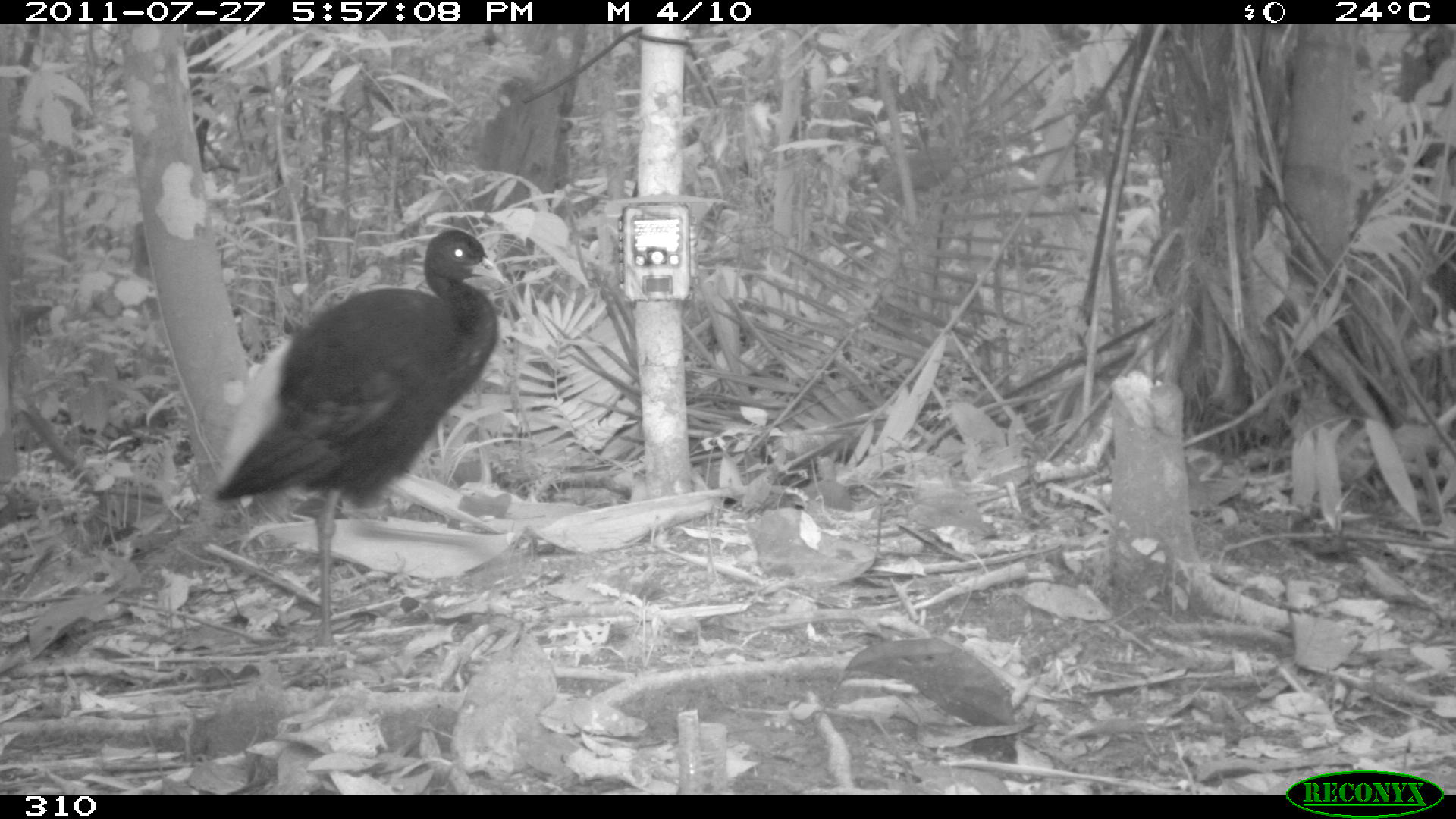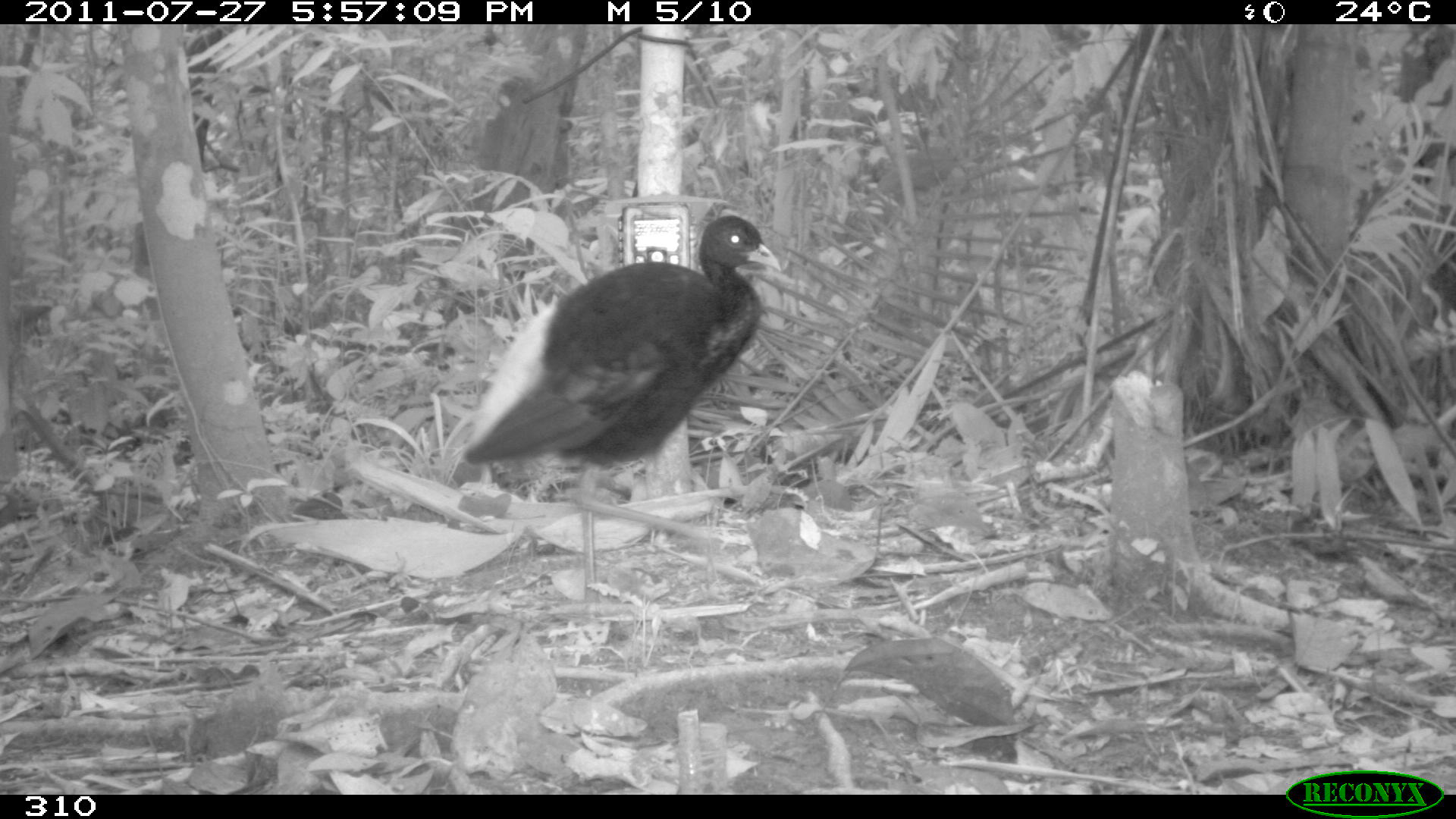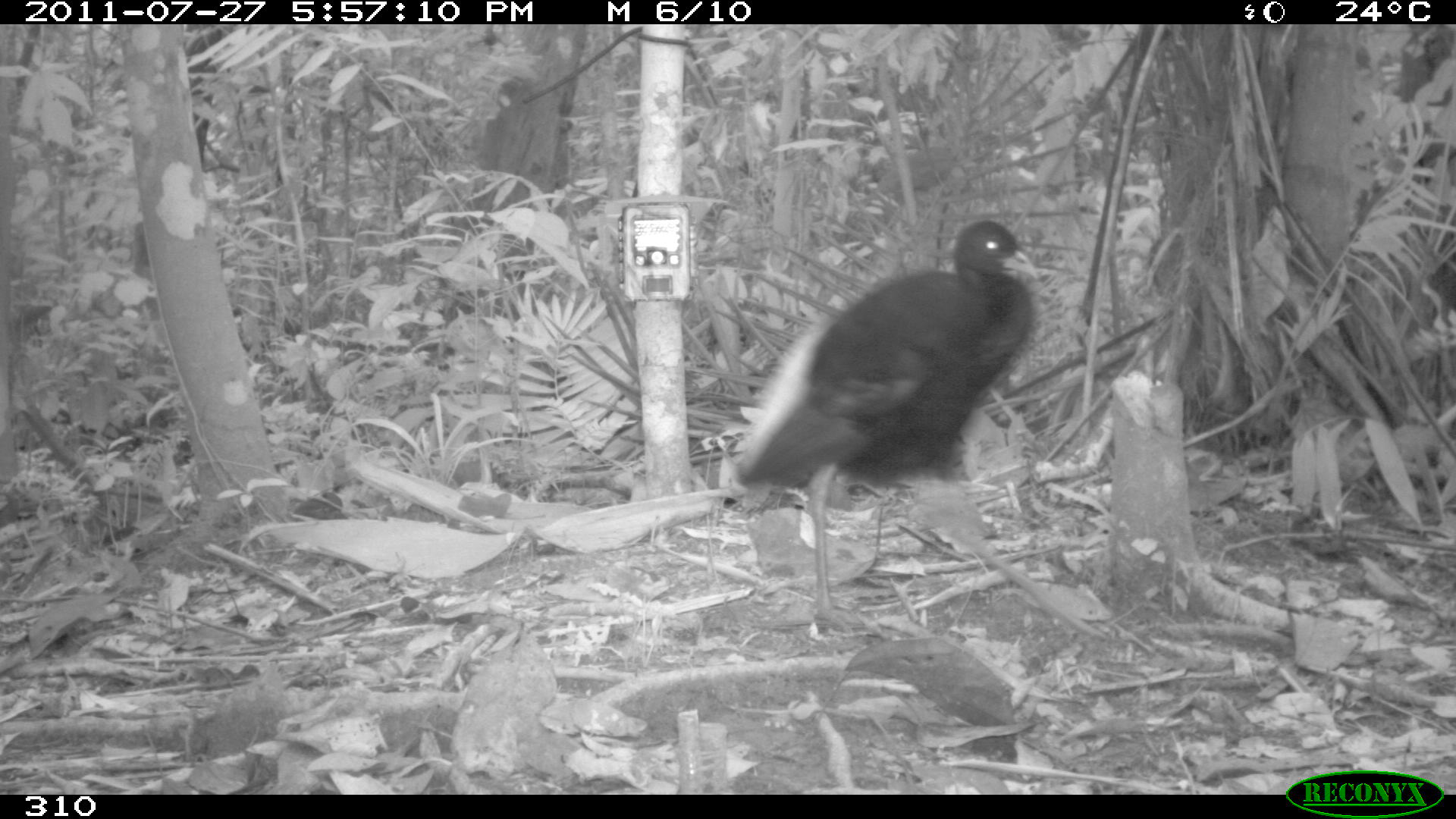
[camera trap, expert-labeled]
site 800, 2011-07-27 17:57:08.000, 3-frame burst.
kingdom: Animalia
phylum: Chordata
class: Aves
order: Gruiformes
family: Psophiidae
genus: Psophia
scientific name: Psophia leucoptera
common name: pale-winged trumpeter